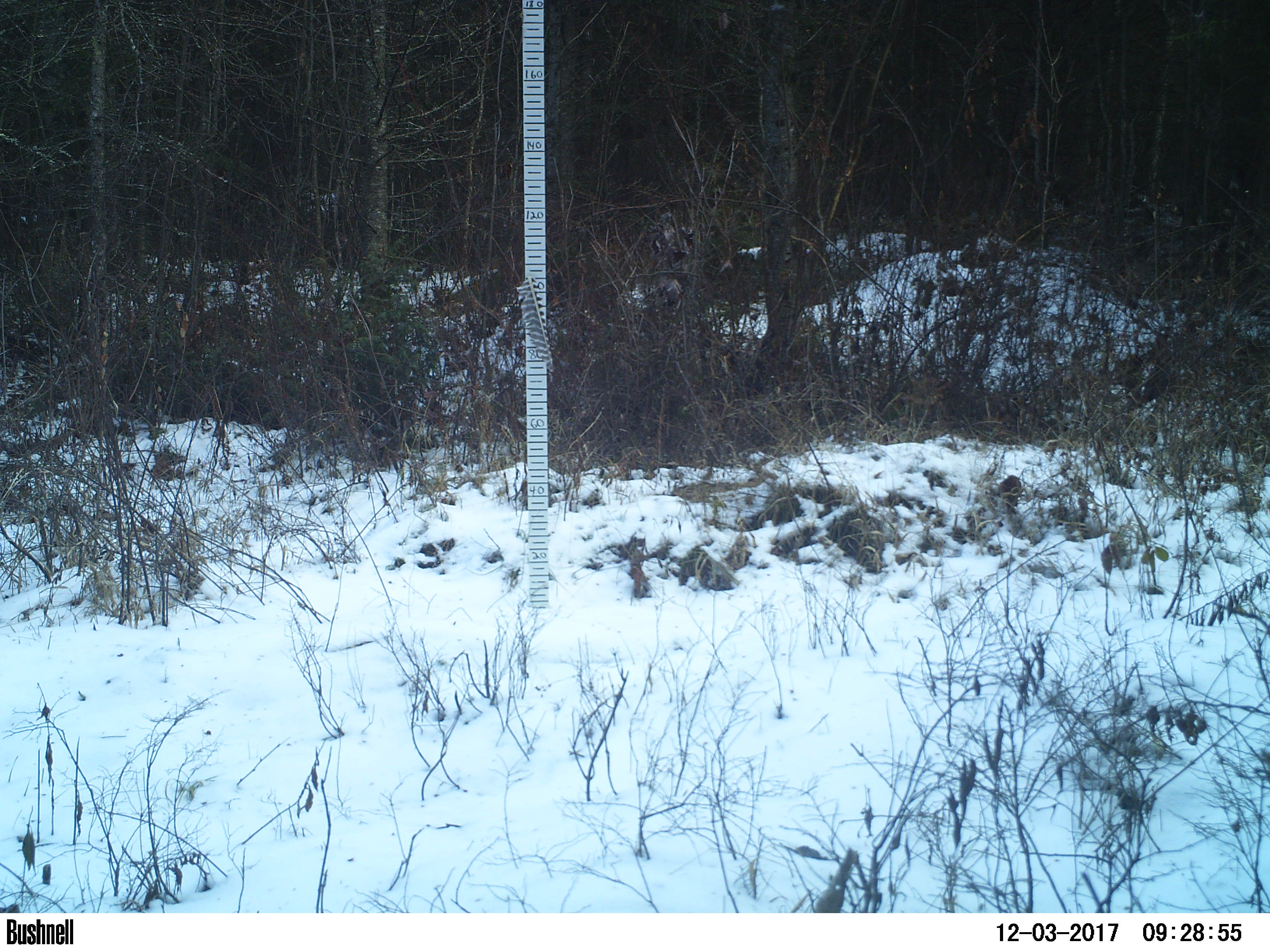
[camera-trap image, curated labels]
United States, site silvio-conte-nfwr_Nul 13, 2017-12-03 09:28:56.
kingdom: Animalia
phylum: Chordata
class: Mammalia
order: Rodentia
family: Sciuridae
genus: Tamiasciurus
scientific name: Tamiasciurus hudsonicus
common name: red squirrel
Red squirrel (Tamiasciurus hudsonicus).